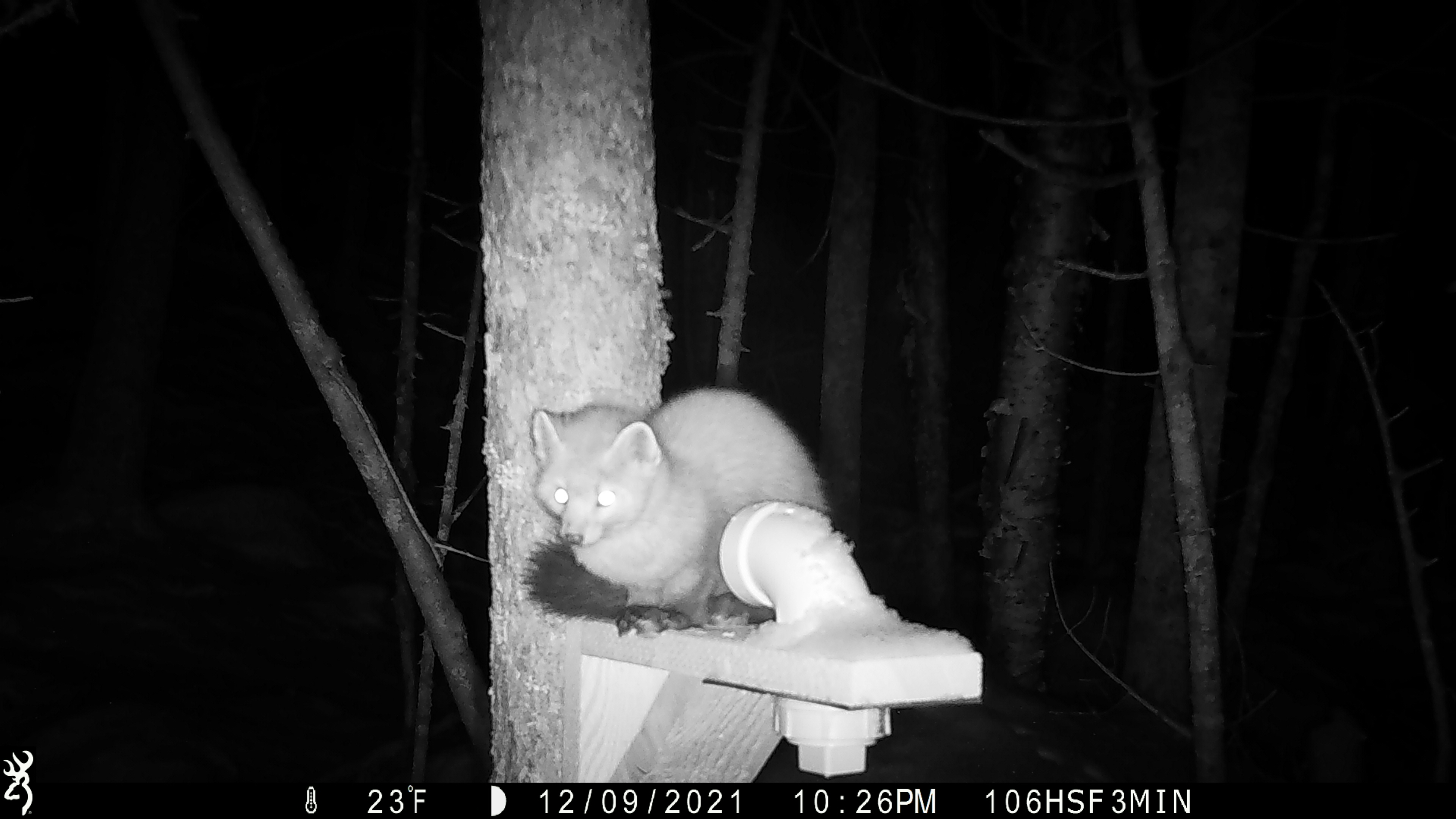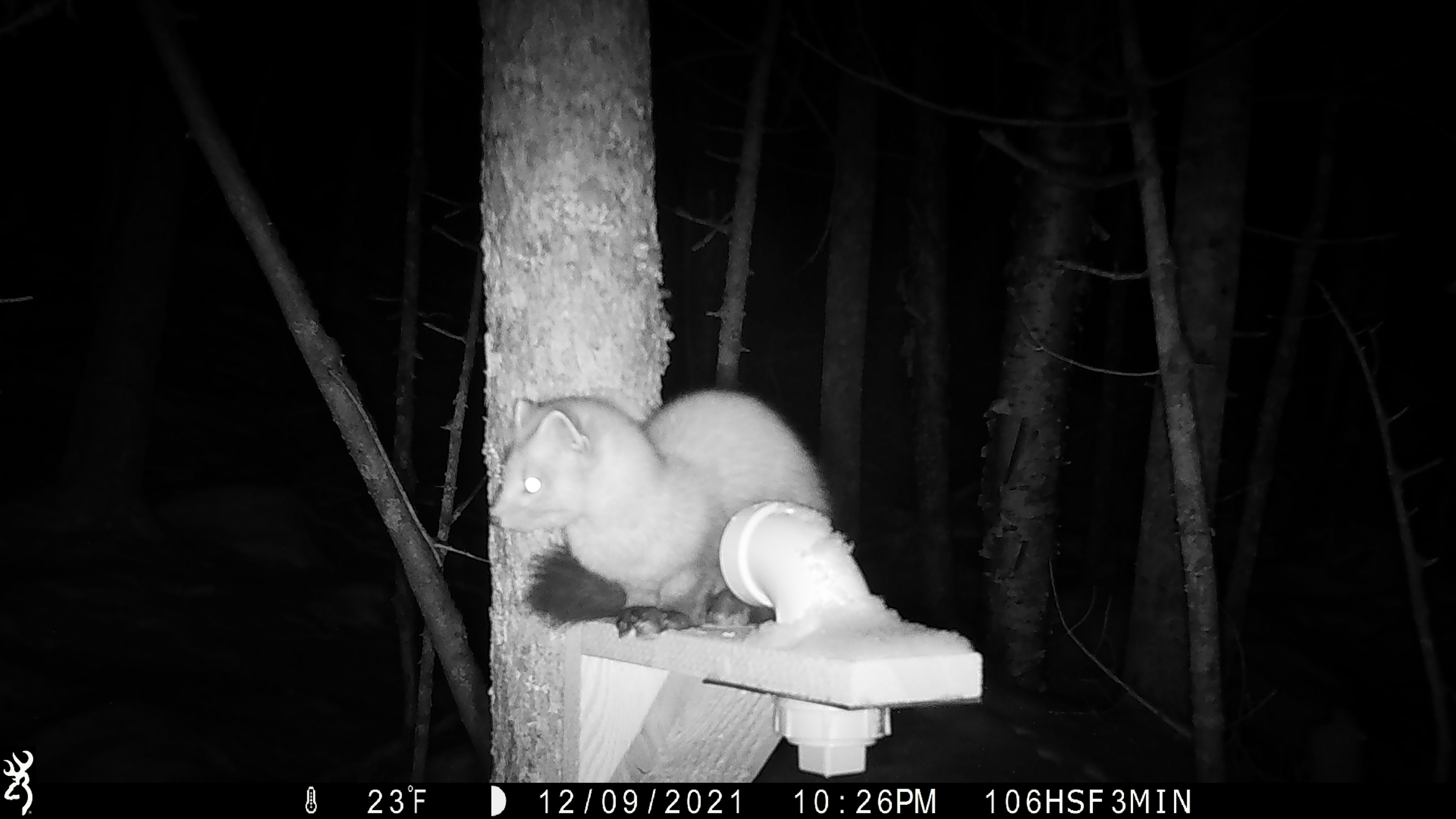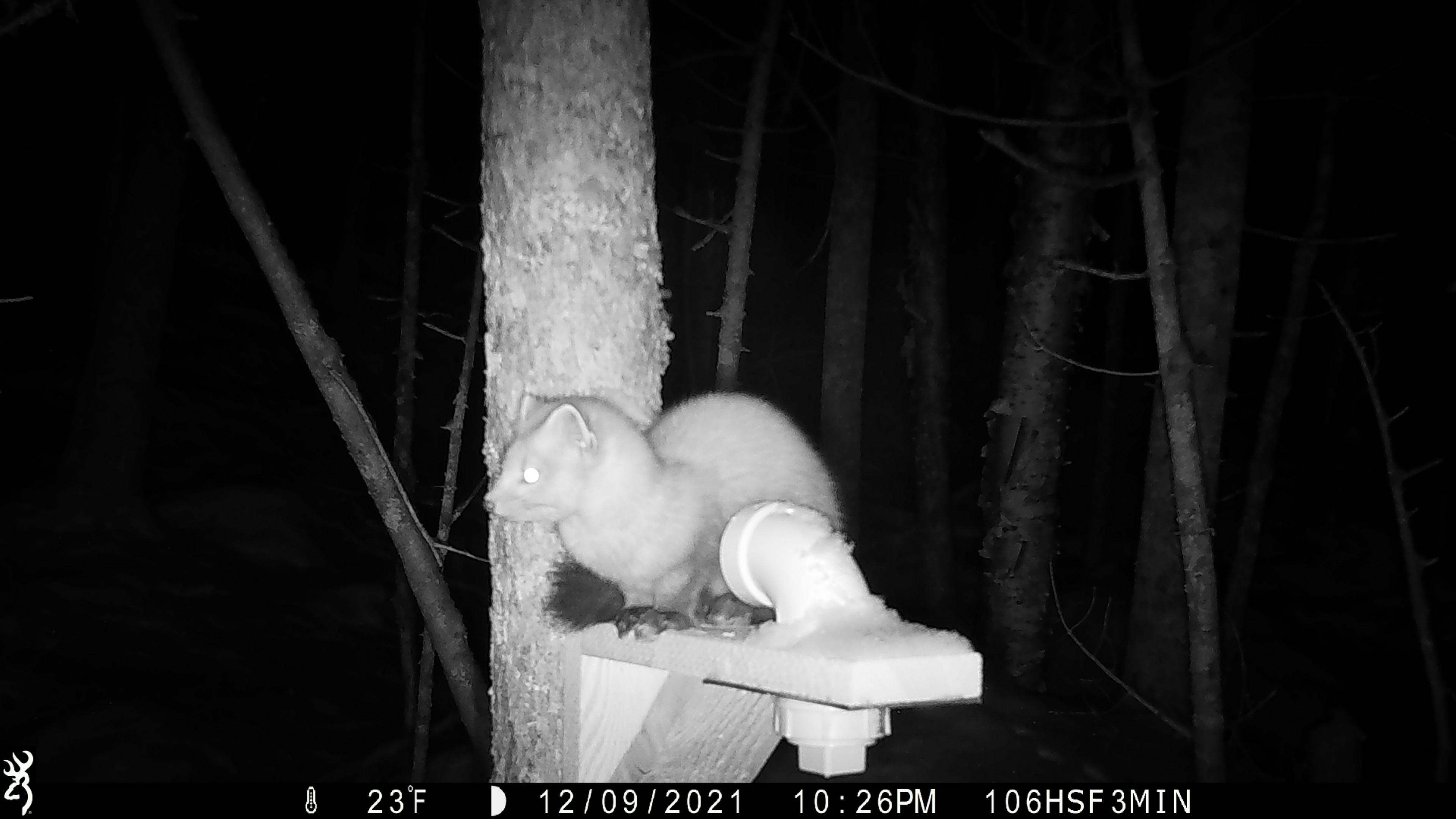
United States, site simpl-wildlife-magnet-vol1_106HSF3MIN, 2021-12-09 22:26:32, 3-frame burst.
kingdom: Animalia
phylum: Chordata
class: Mammalia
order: Carnivora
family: Mustelidae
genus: Martes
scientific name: Martes americana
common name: american marten